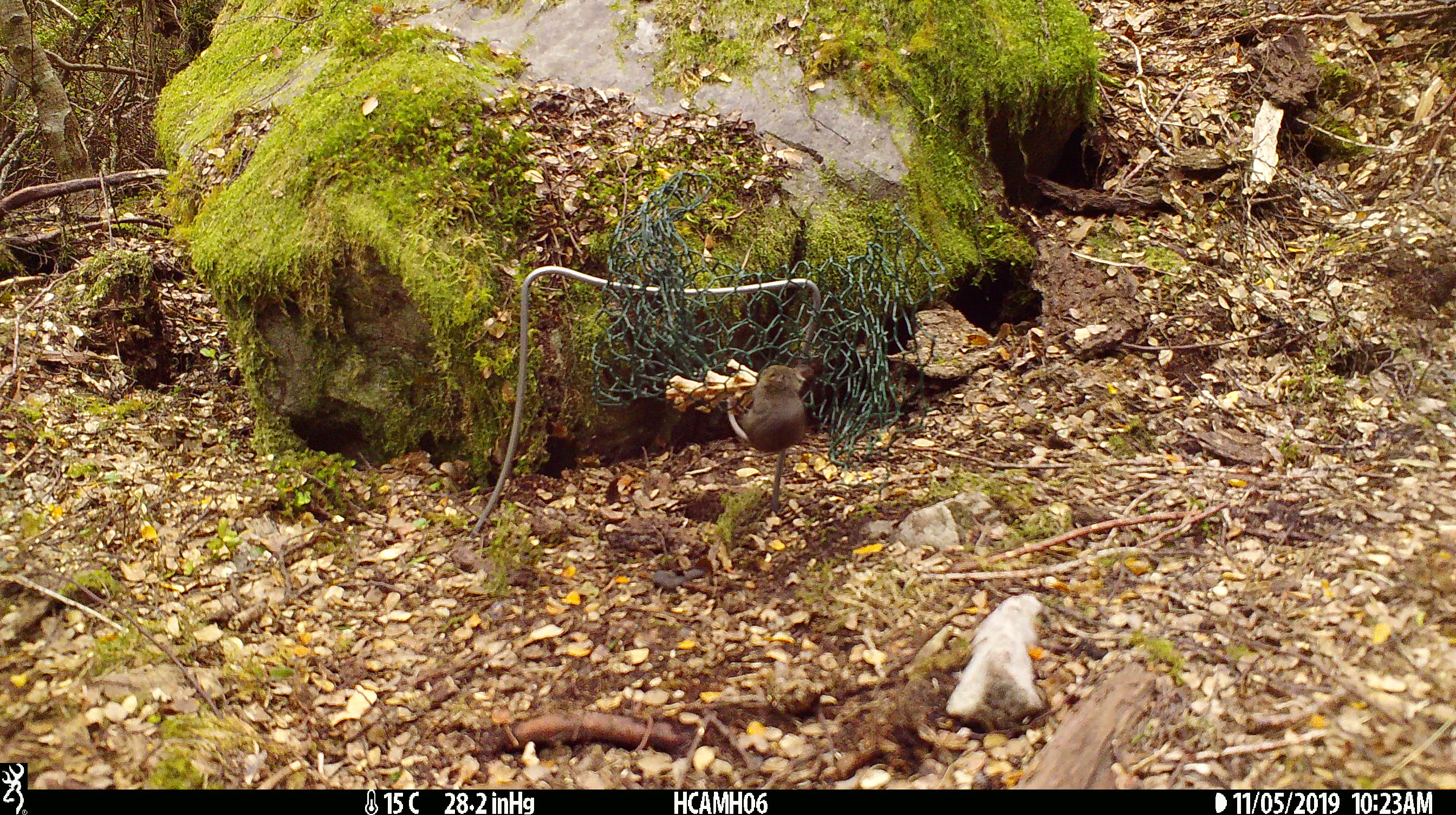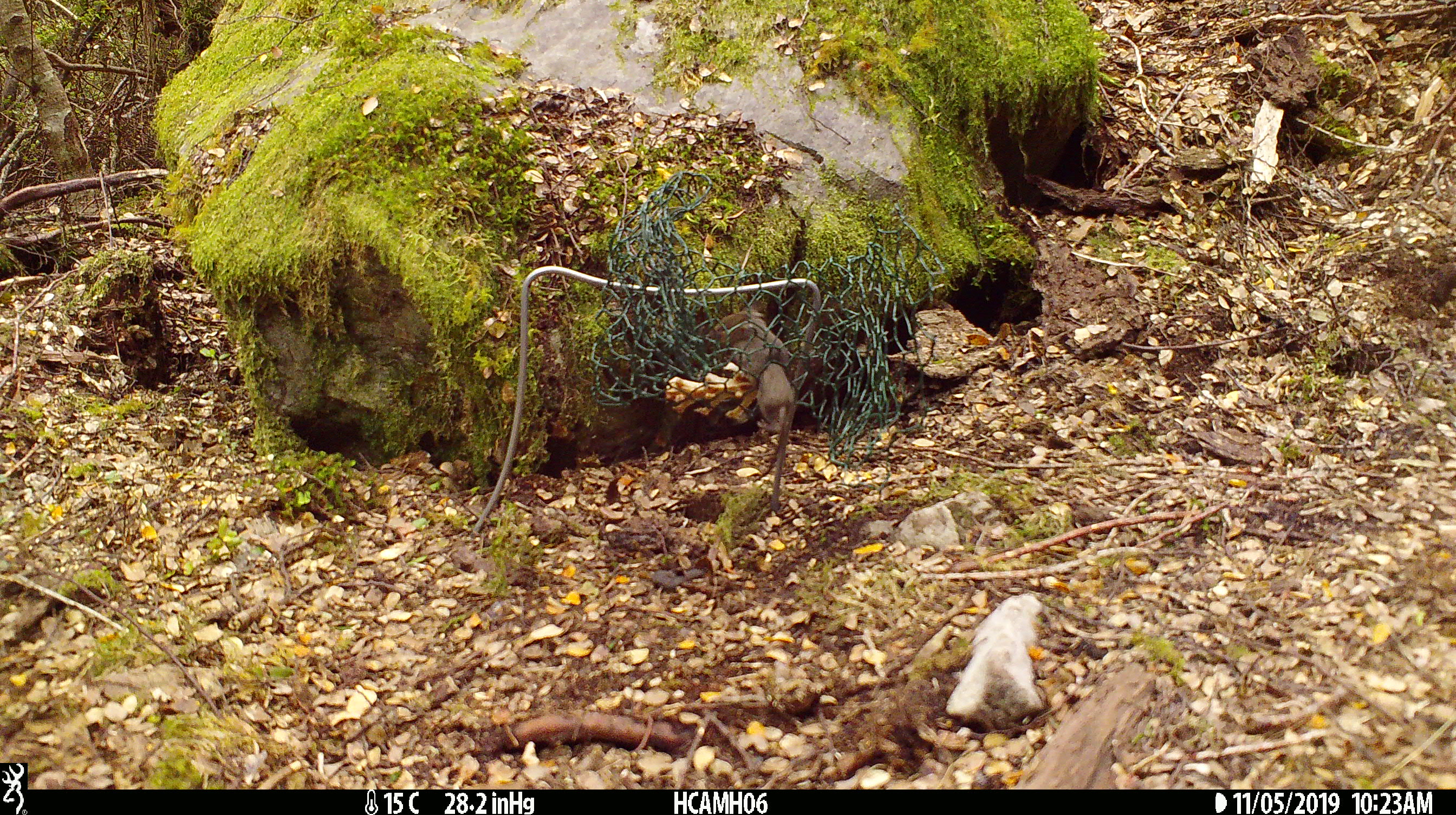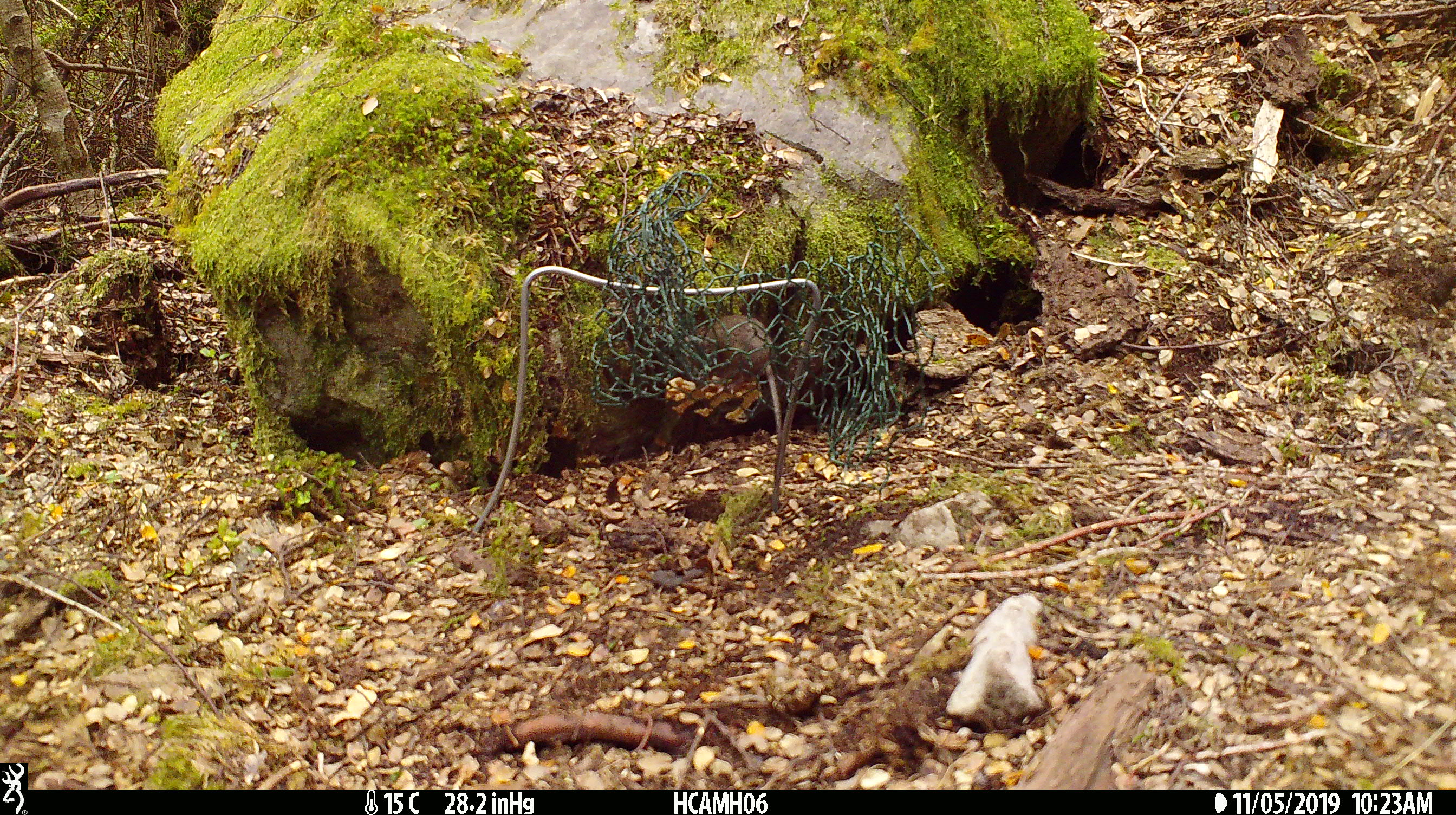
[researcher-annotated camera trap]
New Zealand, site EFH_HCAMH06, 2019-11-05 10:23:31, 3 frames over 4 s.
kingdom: Animalia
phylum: Chordata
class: Mammalia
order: Rodentia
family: Muridae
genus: Mus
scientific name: Mus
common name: mouse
Mouse (Mus).